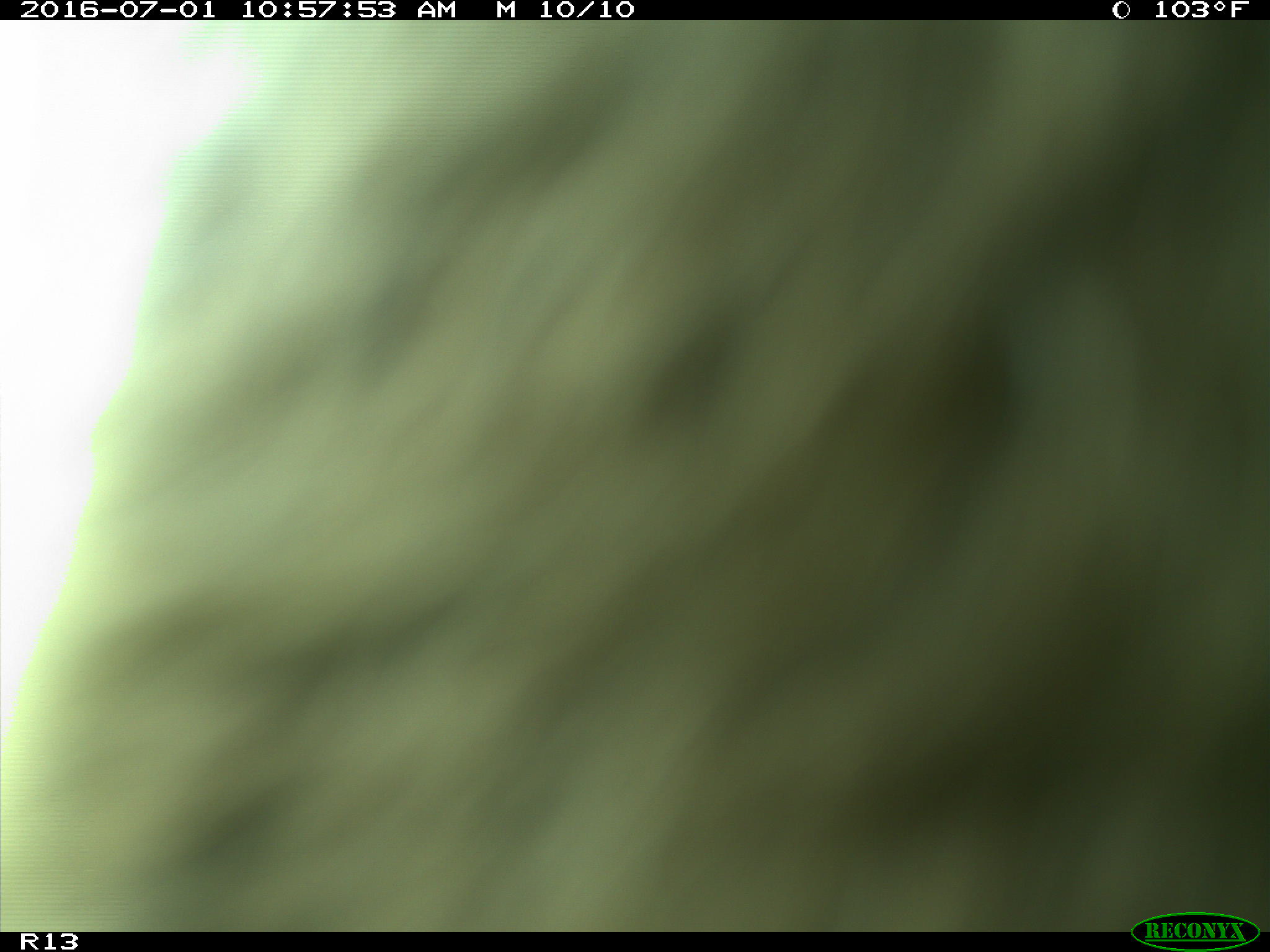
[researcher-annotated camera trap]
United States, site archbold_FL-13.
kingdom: Animalia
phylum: Chordata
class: Mammalia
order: Artiodactyla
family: Bovidae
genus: Bos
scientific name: Bos taurus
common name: domestic cow